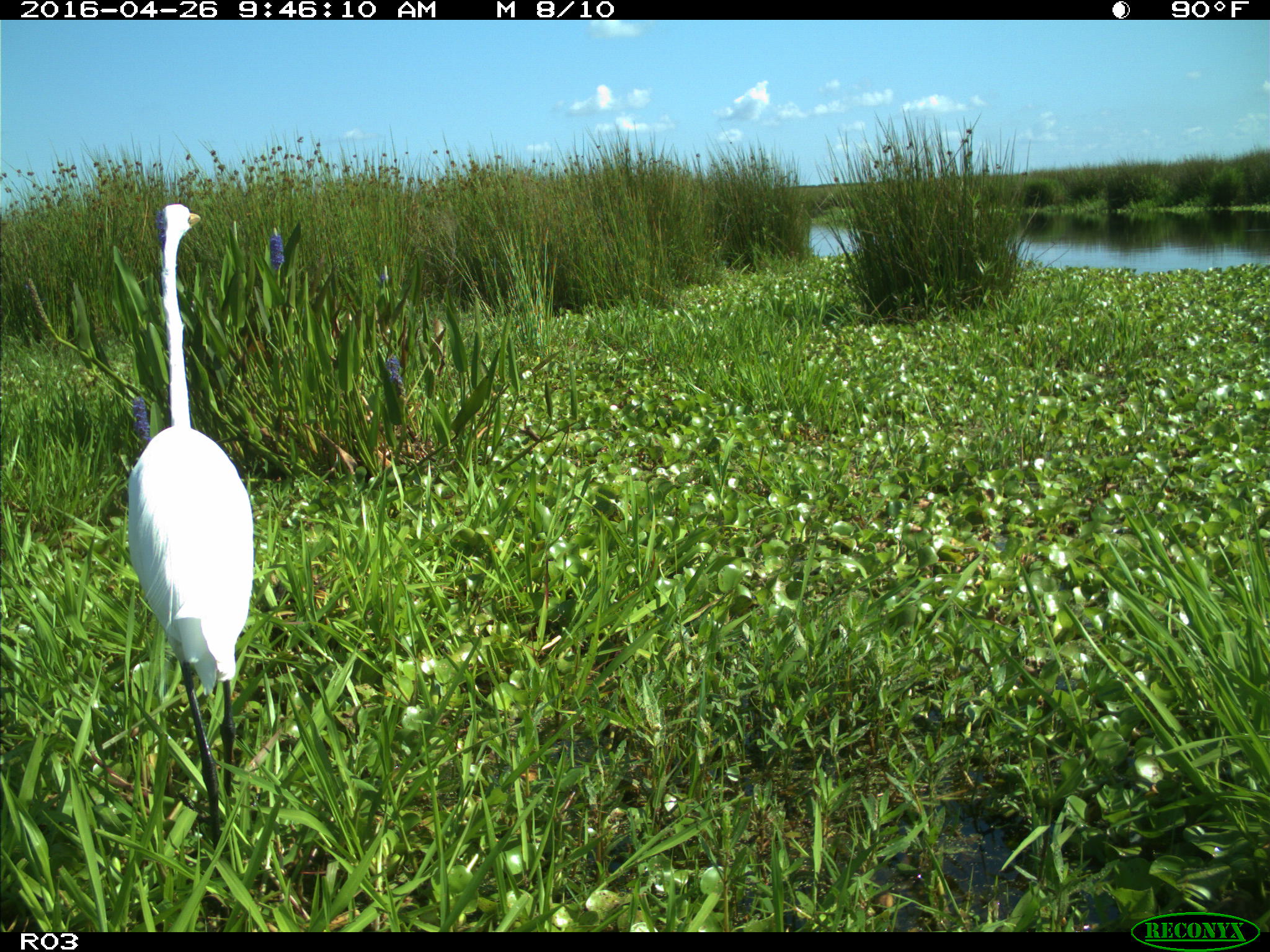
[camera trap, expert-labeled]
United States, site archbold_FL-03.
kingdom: Animalia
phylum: Chordata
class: Aves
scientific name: Aves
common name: birds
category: unidentified bird